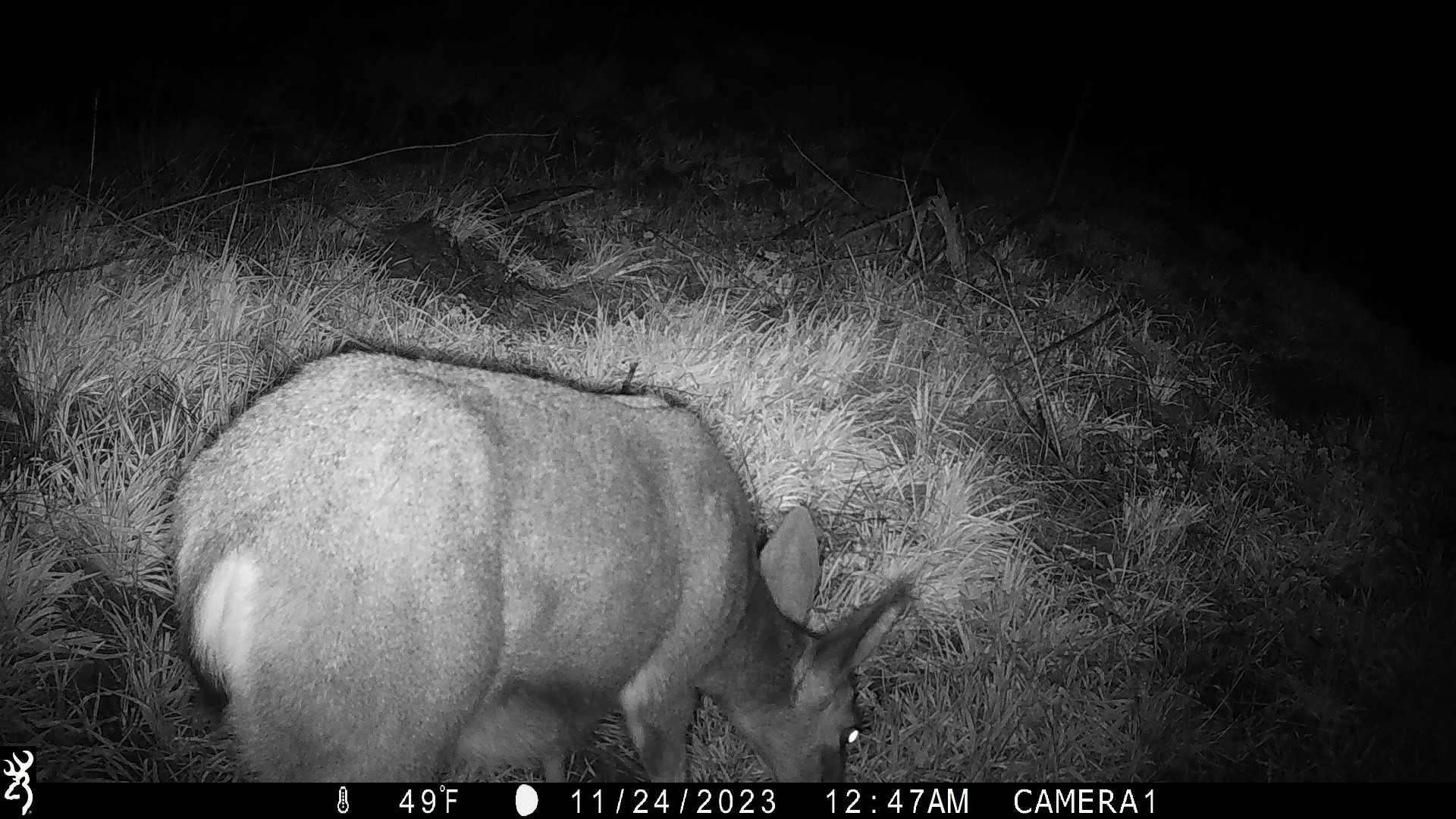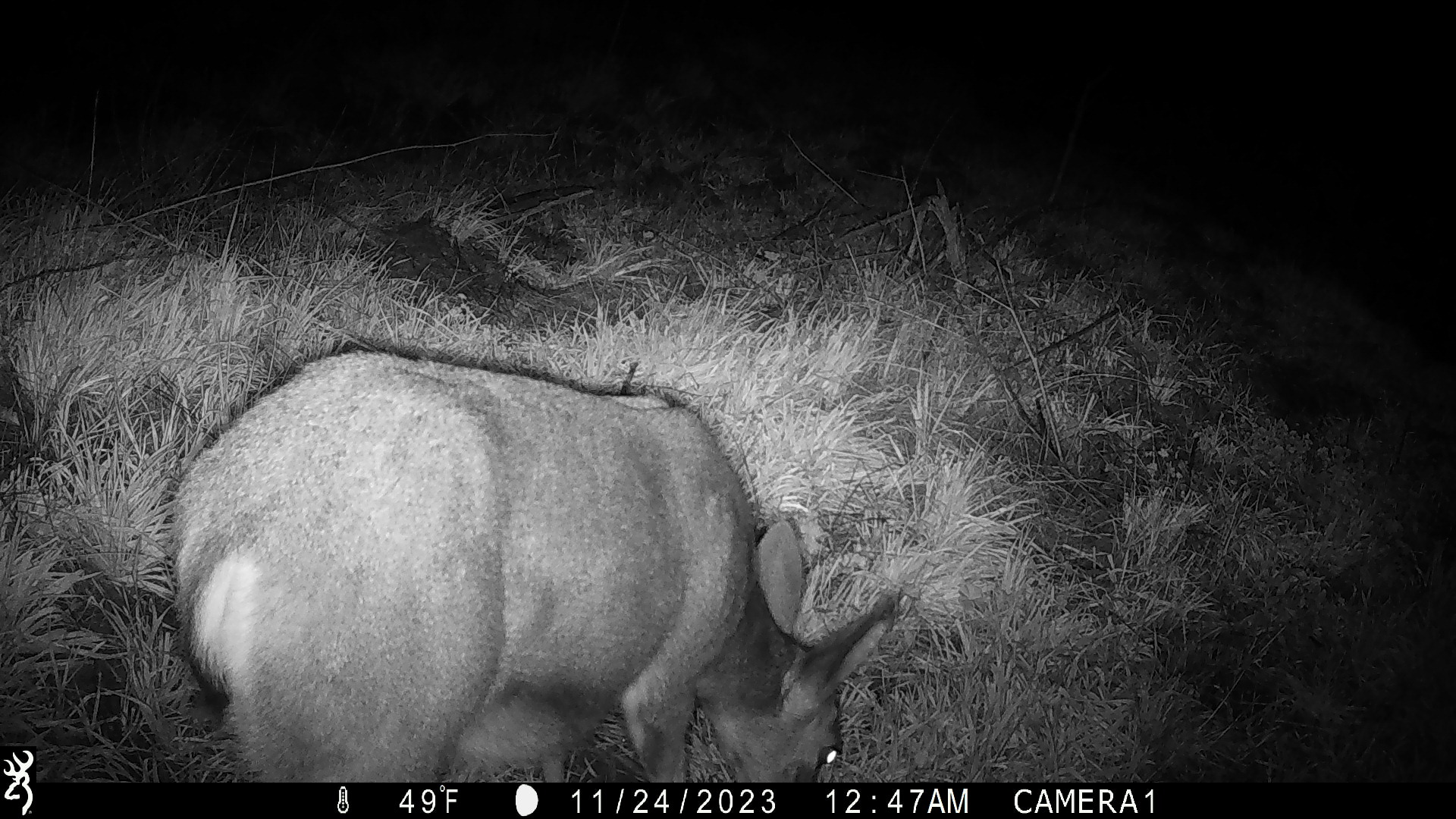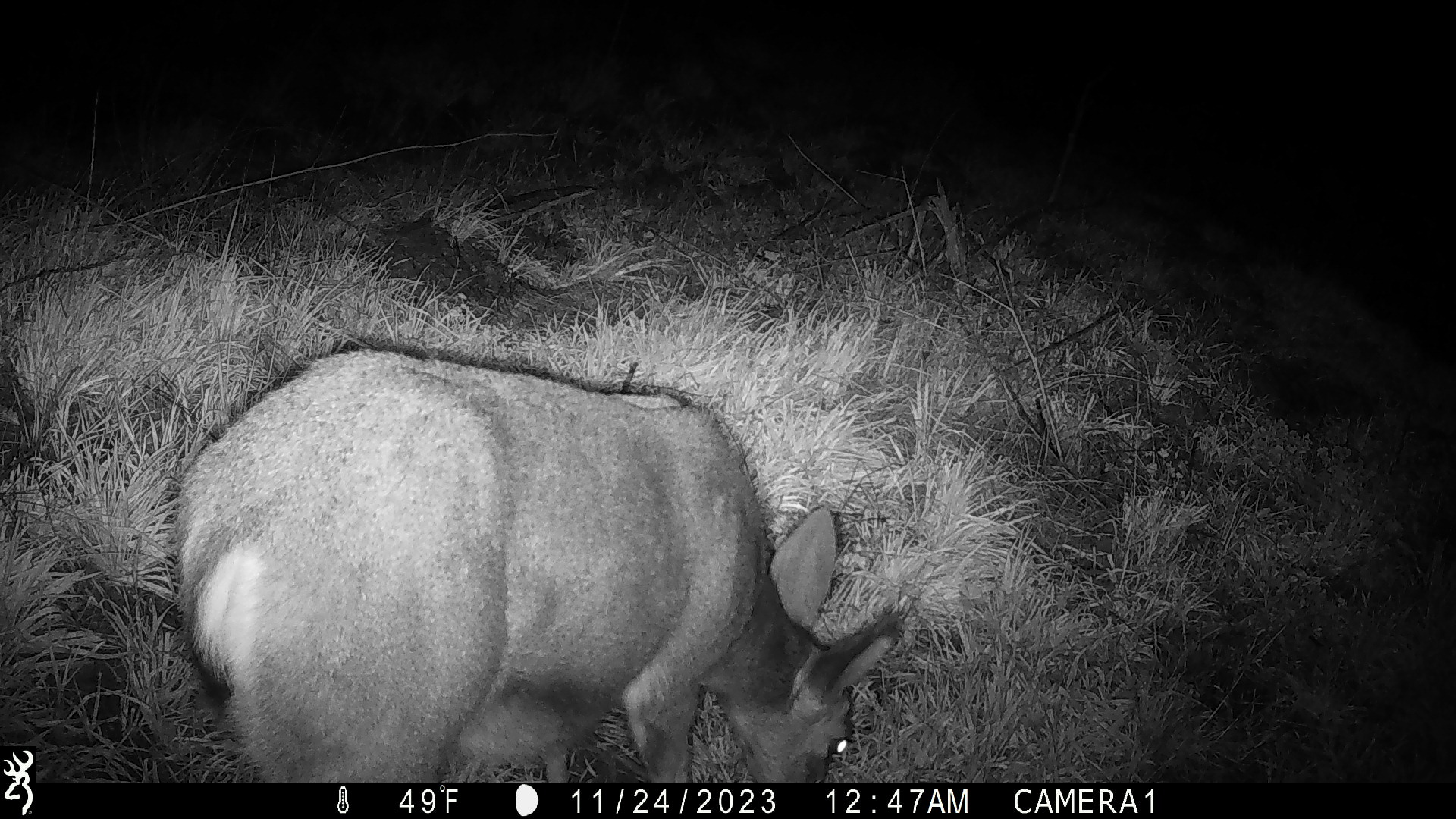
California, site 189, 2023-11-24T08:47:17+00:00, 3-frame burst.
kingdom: Animalia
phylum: Chordata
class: Mammalia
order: Artiodactyla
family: Cervidae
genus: Odocoileus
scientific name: Odocoileus hemionus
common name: mule deer